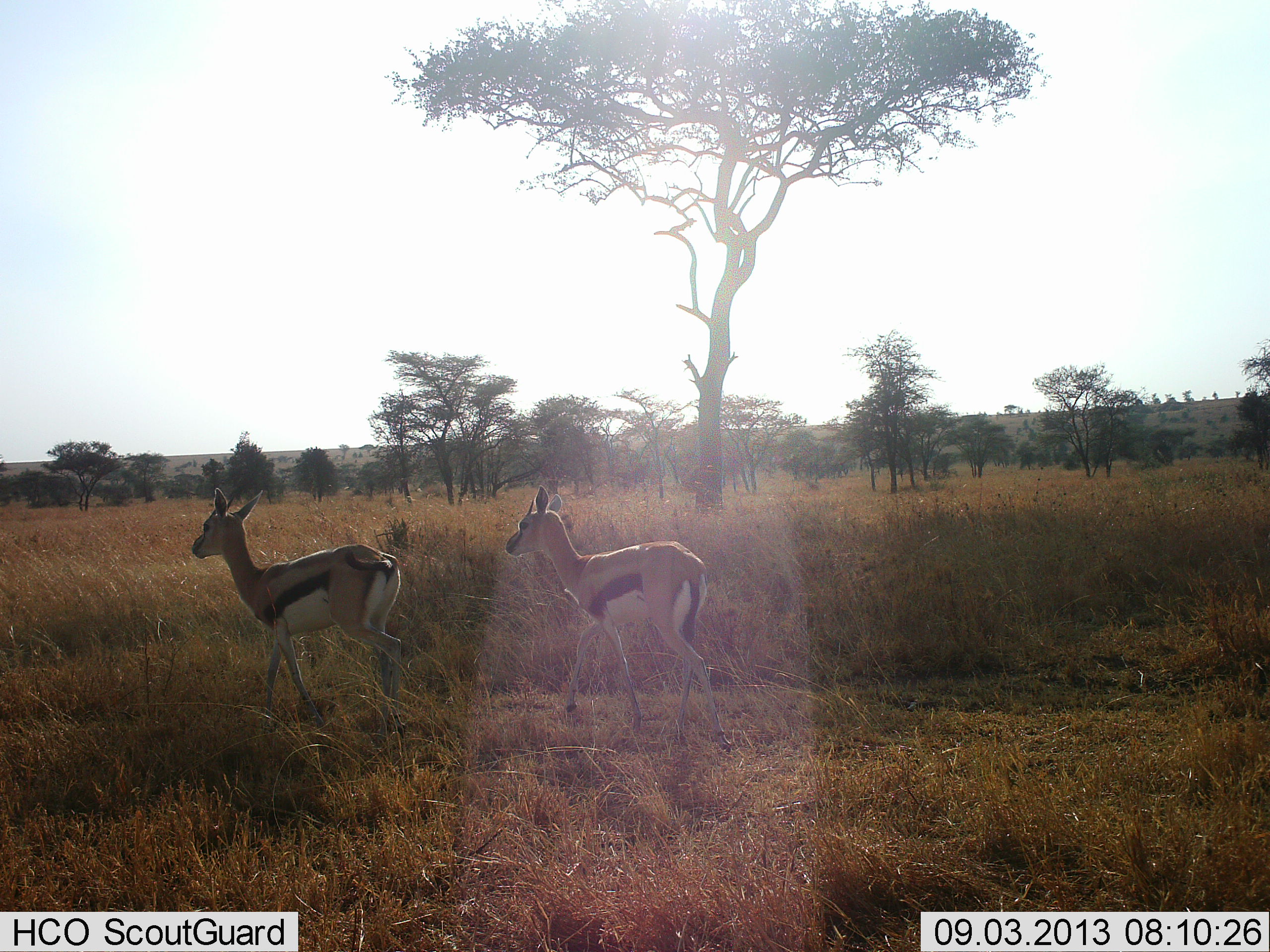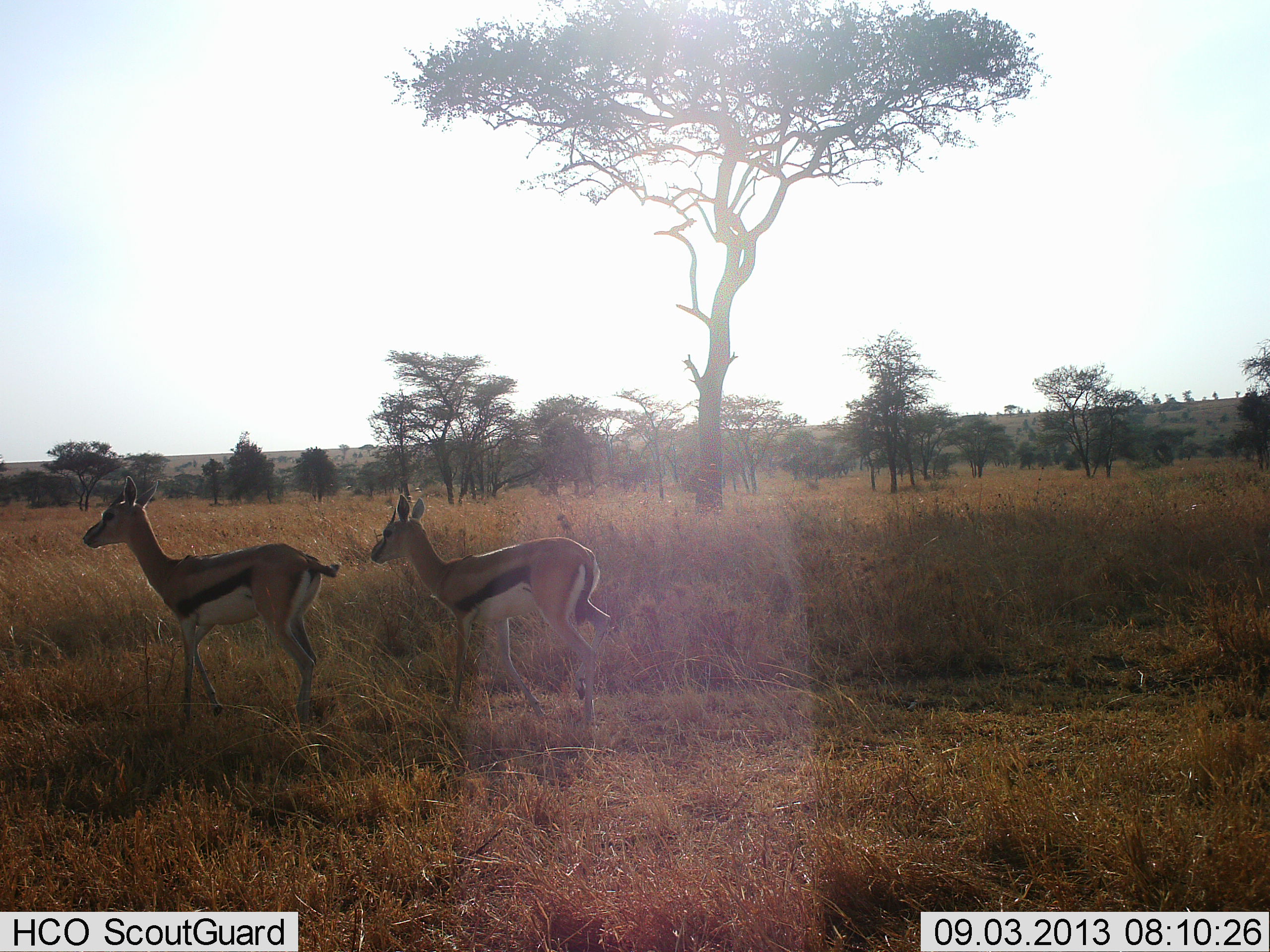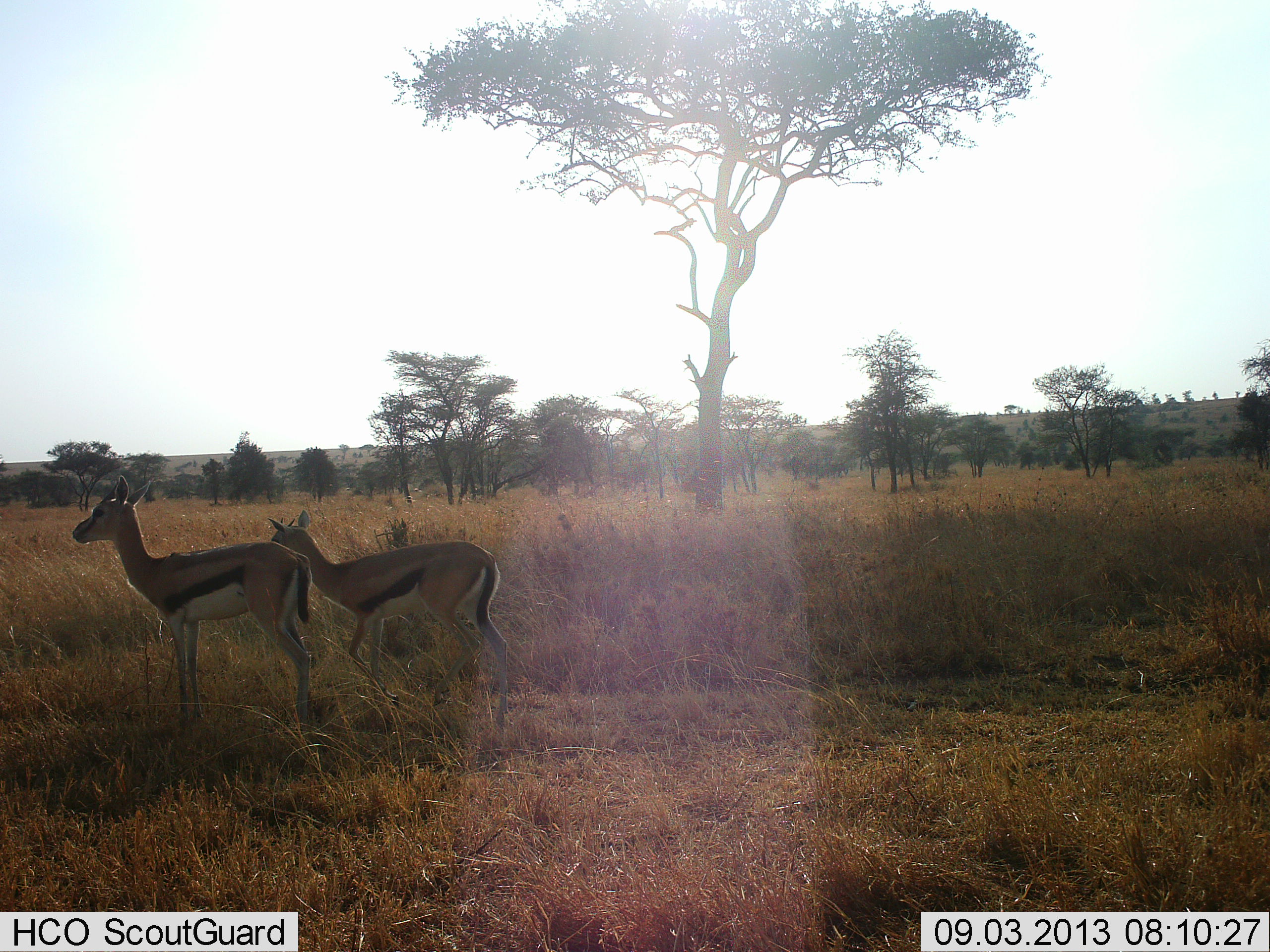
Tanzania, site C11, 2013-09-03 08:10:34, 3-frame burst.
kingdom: Animalia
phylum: Chordata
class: Mammalia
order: Artiodactyla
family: Bovidae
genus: Eudorcas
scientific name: Eudorcas thomsonii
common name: thomson's gazelle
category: gazellethomsons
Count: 2.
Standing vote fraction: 11%.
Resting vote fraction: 0%.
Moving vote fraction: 91%.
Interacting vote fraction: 0%.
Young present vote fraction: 6%.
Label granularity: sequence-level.